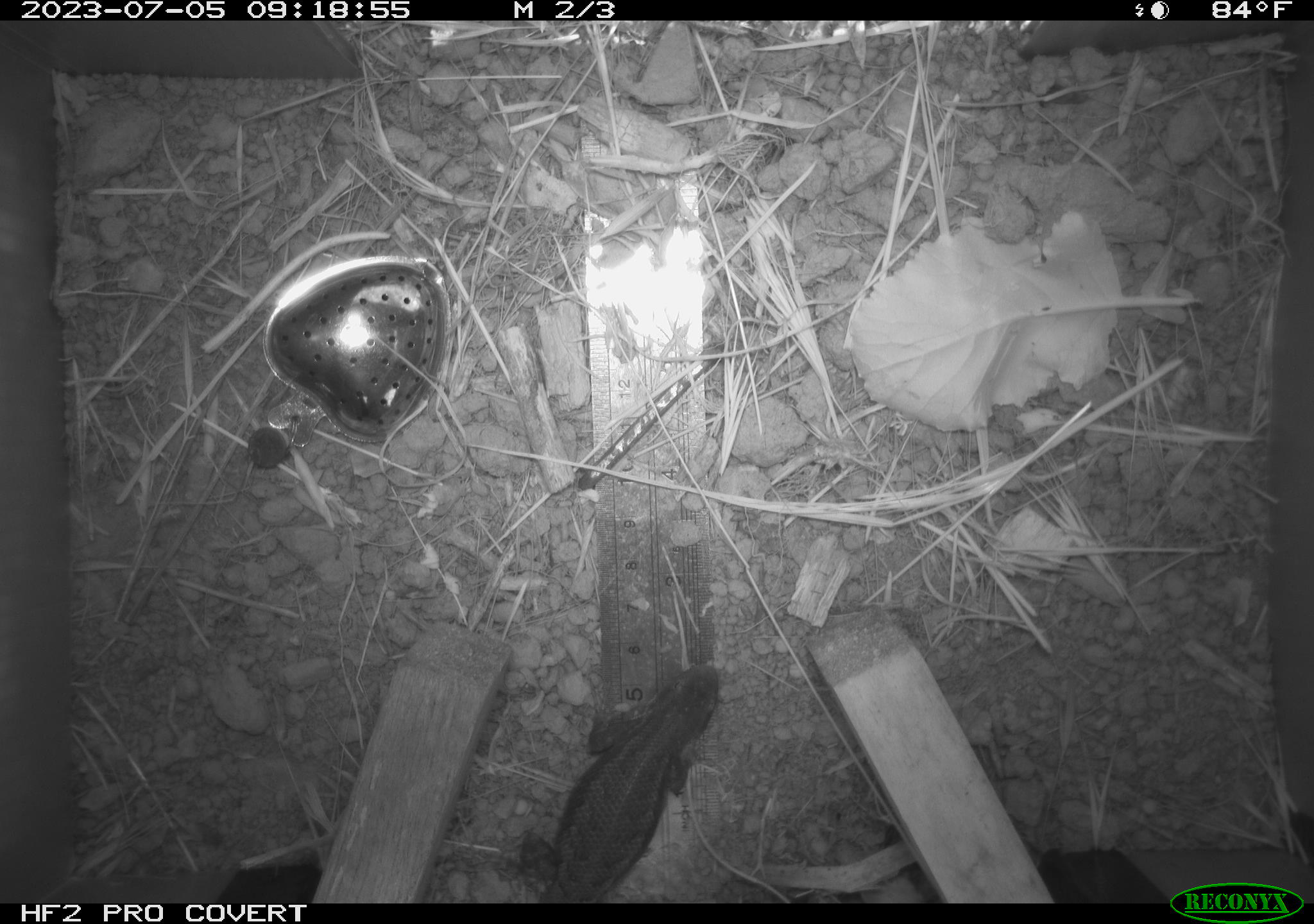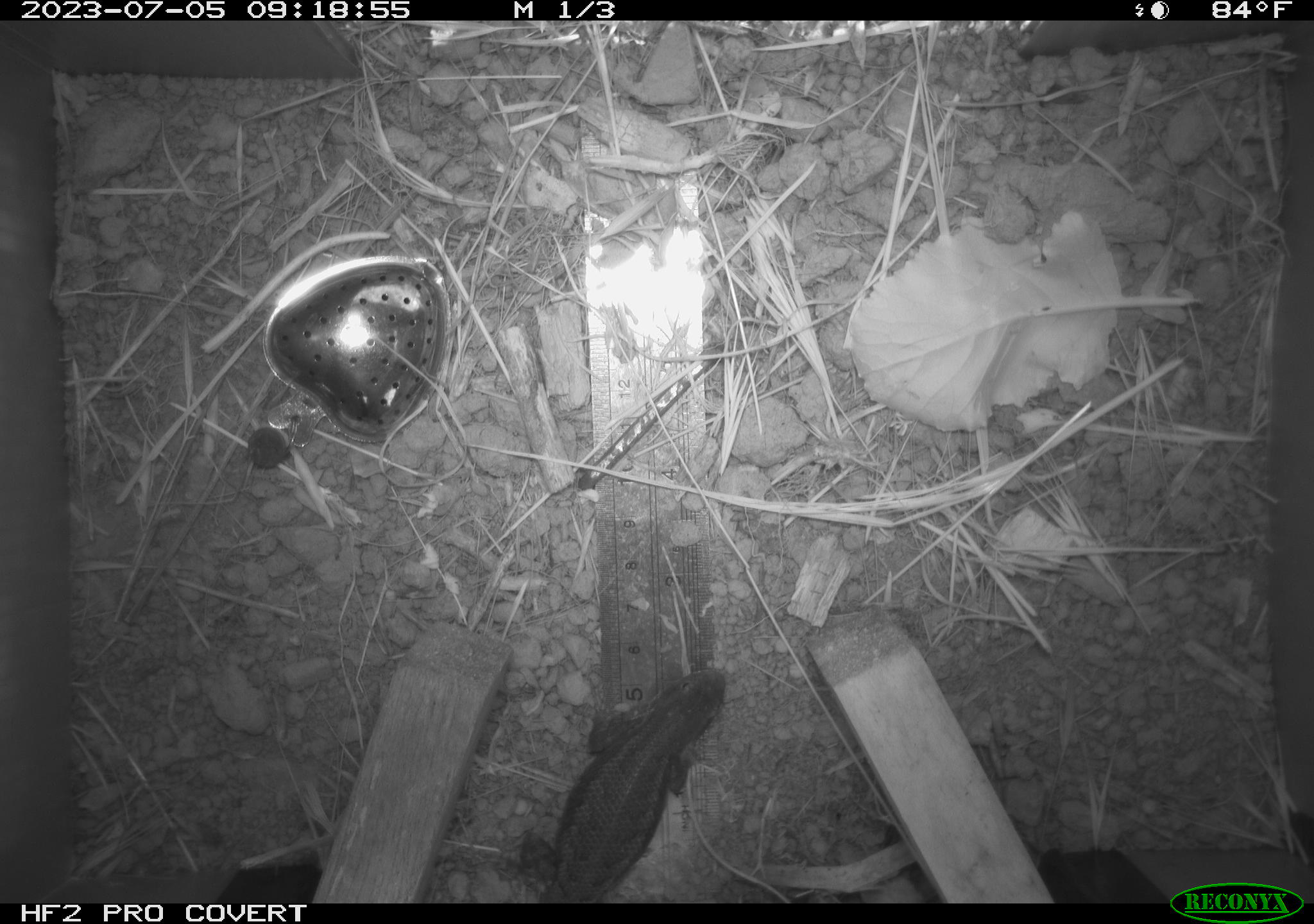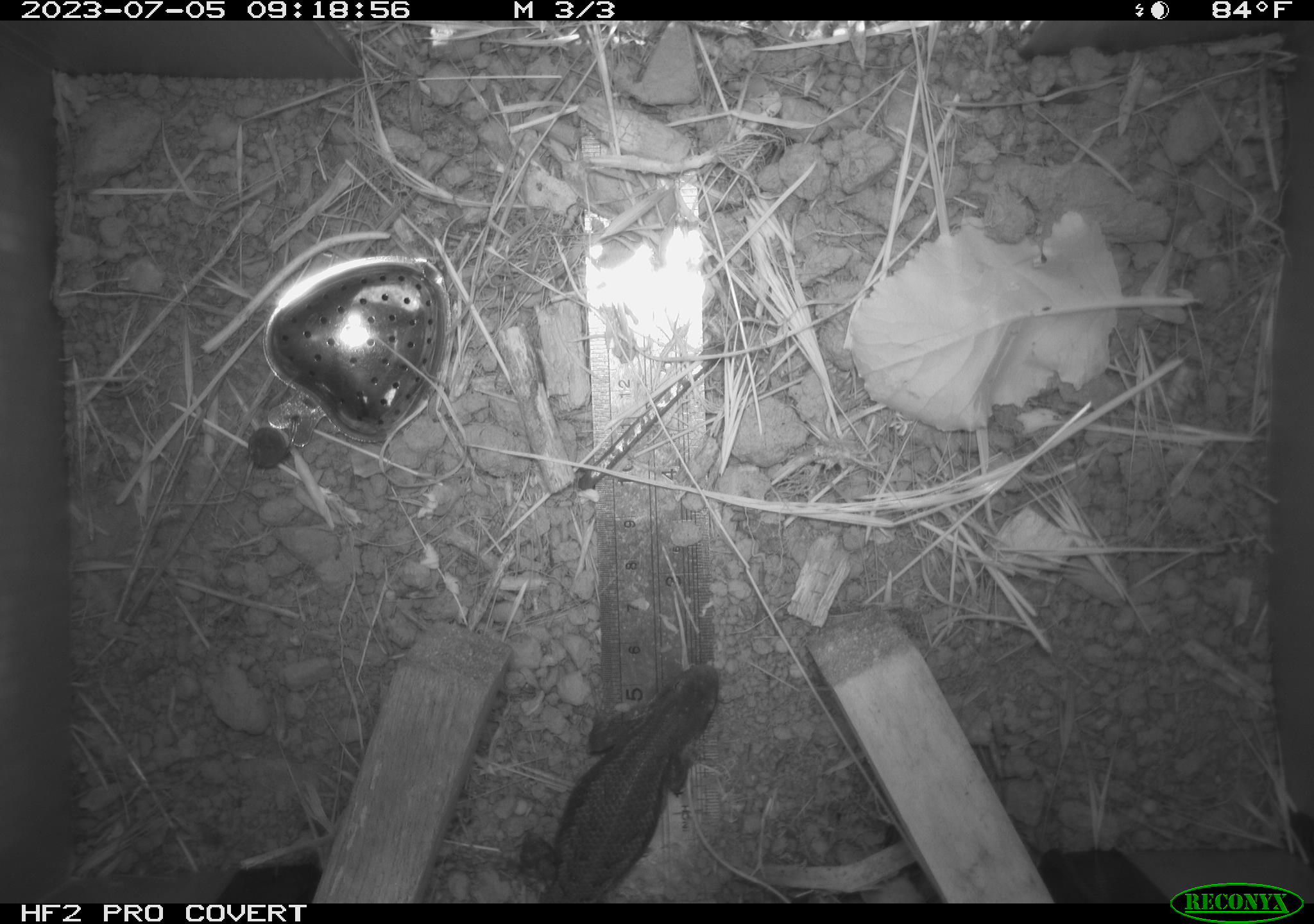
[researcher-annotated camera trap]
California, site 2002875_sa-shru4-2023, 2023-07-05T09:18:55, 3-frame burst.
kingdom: Animalia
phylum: Chordata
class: Reptilia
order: Squamata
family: Phrynosomatidae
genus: Sceloporus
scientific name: Sceloporus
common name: spiny lizards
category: sceloporus species